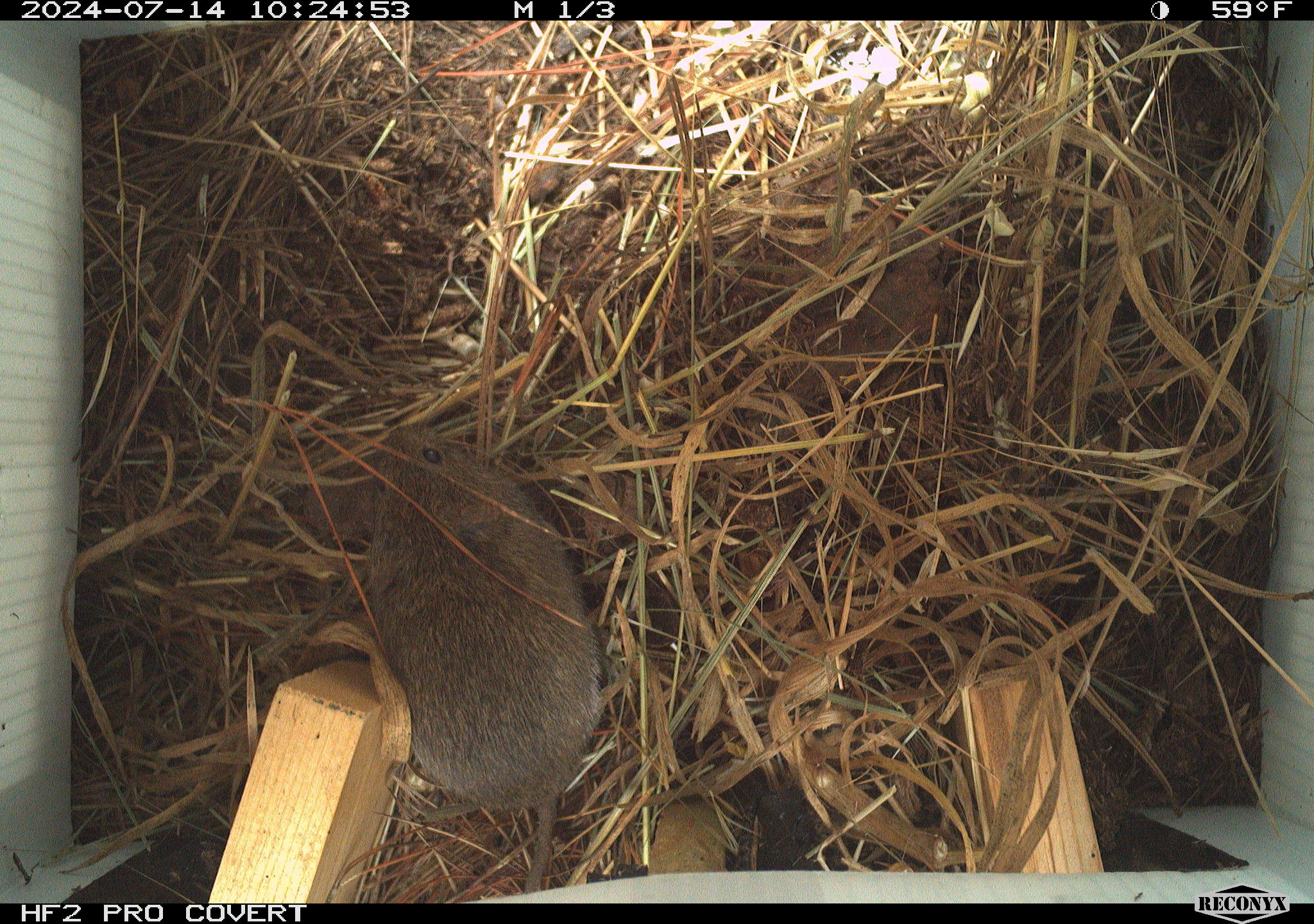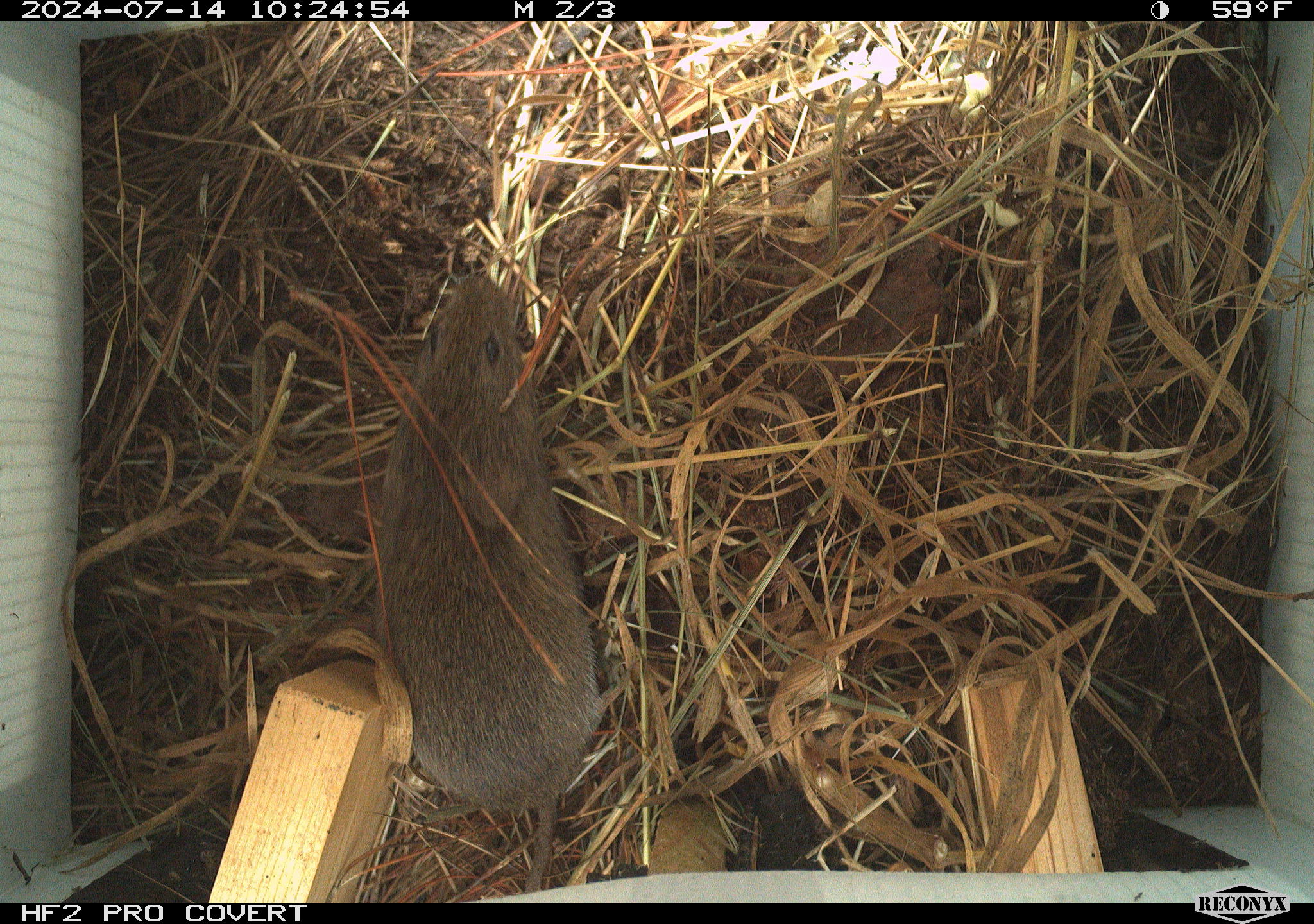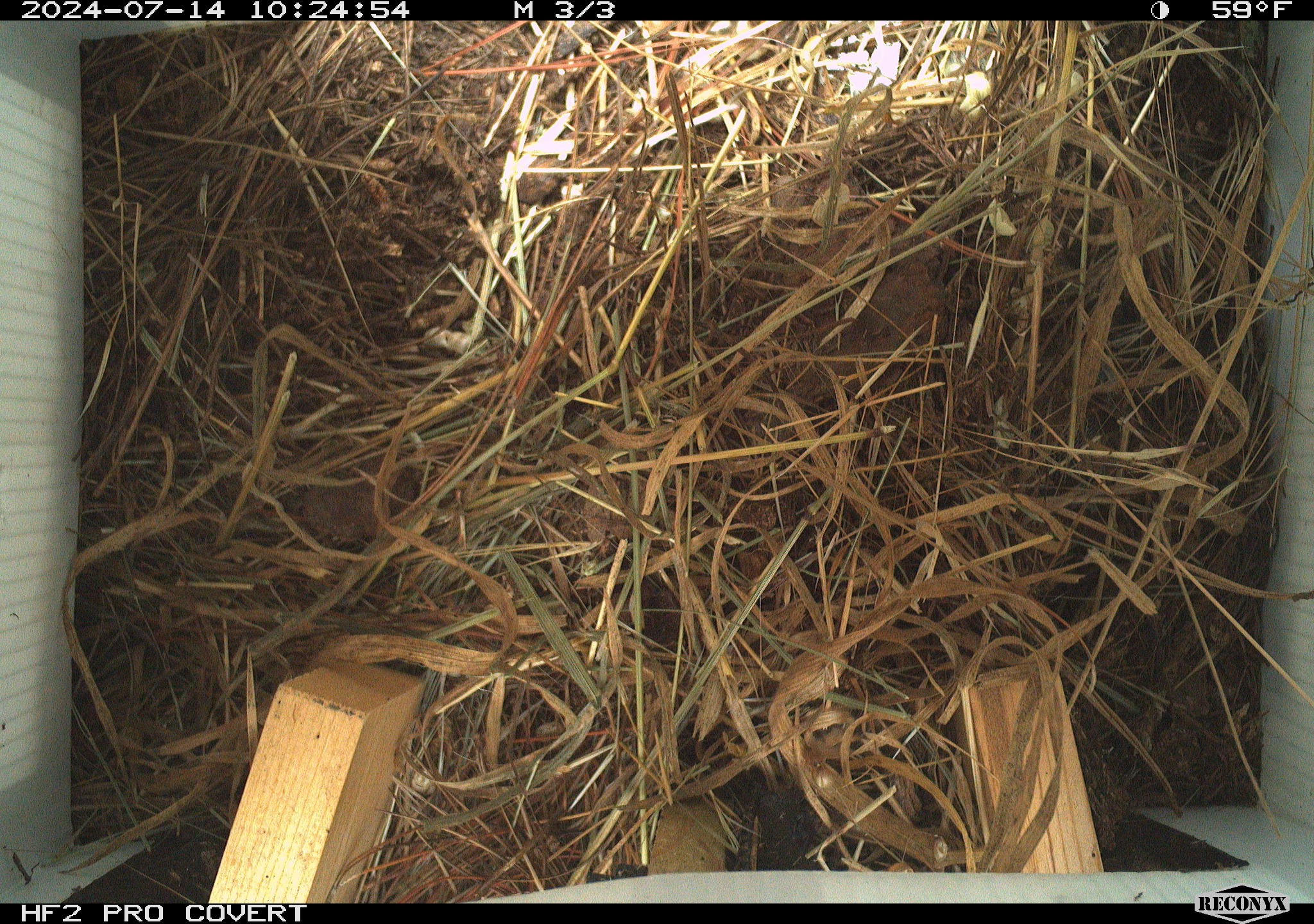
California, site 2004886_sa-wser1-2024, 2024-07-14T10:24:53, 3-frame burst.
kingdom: Animalia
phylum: Chordata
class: Mammalia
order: Rodentia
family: Cricetidae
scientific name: Arvicolinae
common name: voles, lemmings, and muskrats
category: arvicolinae subfamily